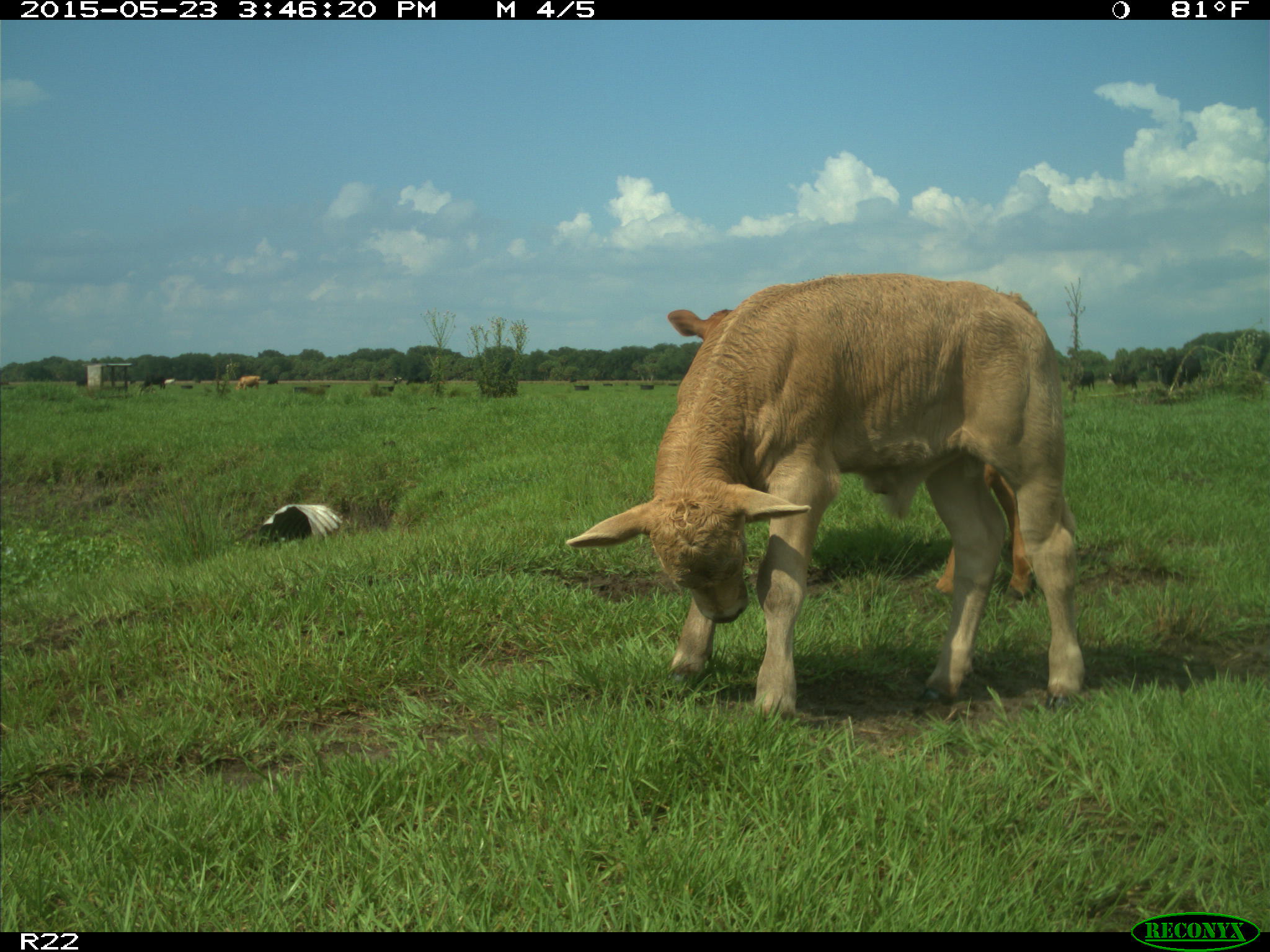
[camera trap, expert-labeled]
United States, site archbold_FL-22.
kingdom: Animalia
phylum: Chordata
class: Mammalia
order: Artiodactyla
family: Bovidae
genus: Bos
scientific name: Bos taurus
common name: domestic cow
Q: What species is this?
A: Bos taurus (domestic cow).